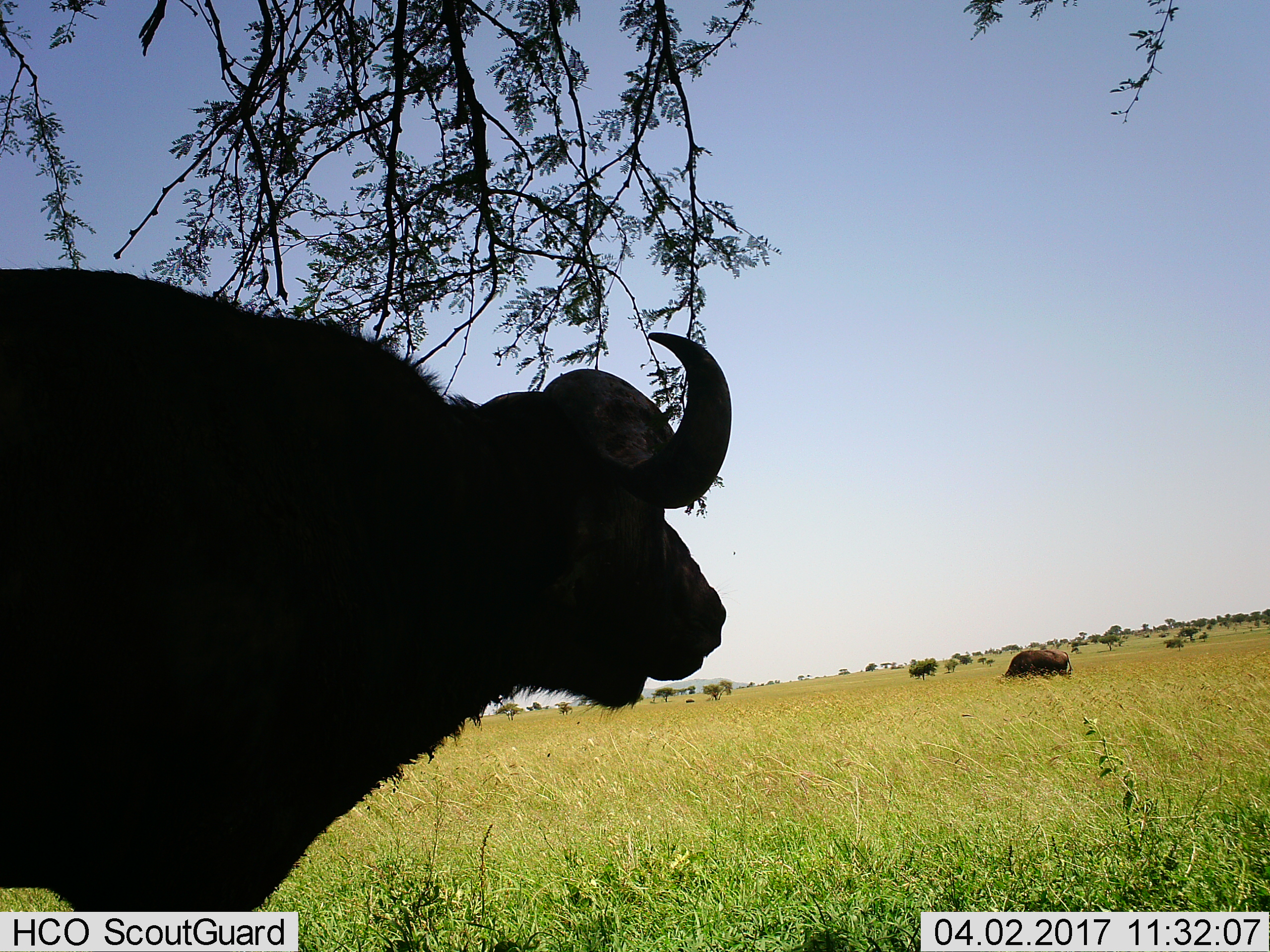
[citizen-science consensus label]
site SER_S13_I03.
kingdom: Animalia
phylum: Chordata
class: Mammalia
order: Artiodactyla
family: Bovidae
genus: Syncerus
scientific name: Syncerus caffer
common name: african buffalo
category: buffalo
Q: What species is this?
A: Buffalo (african buffalo) (Syncerus caffer).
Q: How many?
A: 2.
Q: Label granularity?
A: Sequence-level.